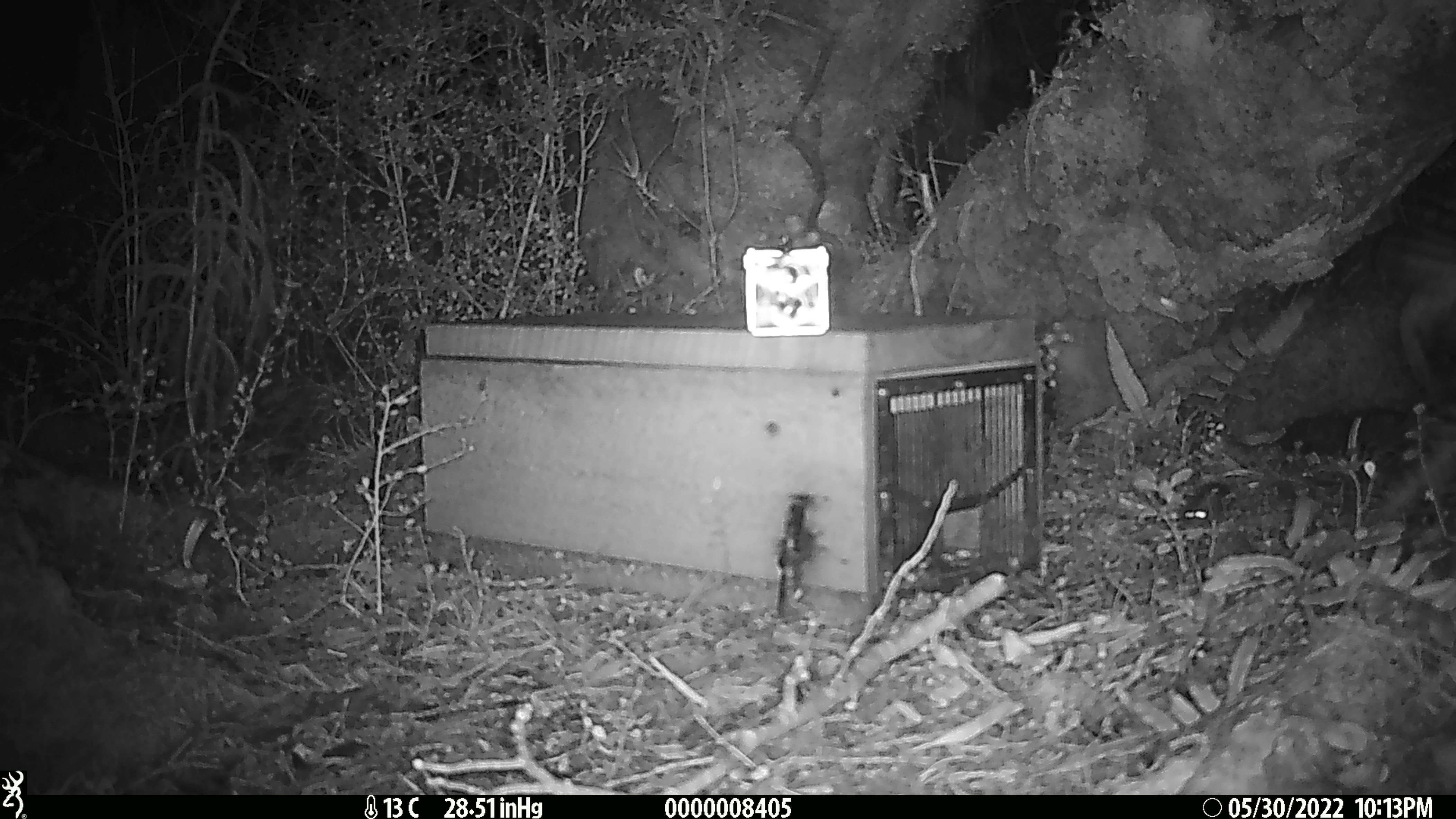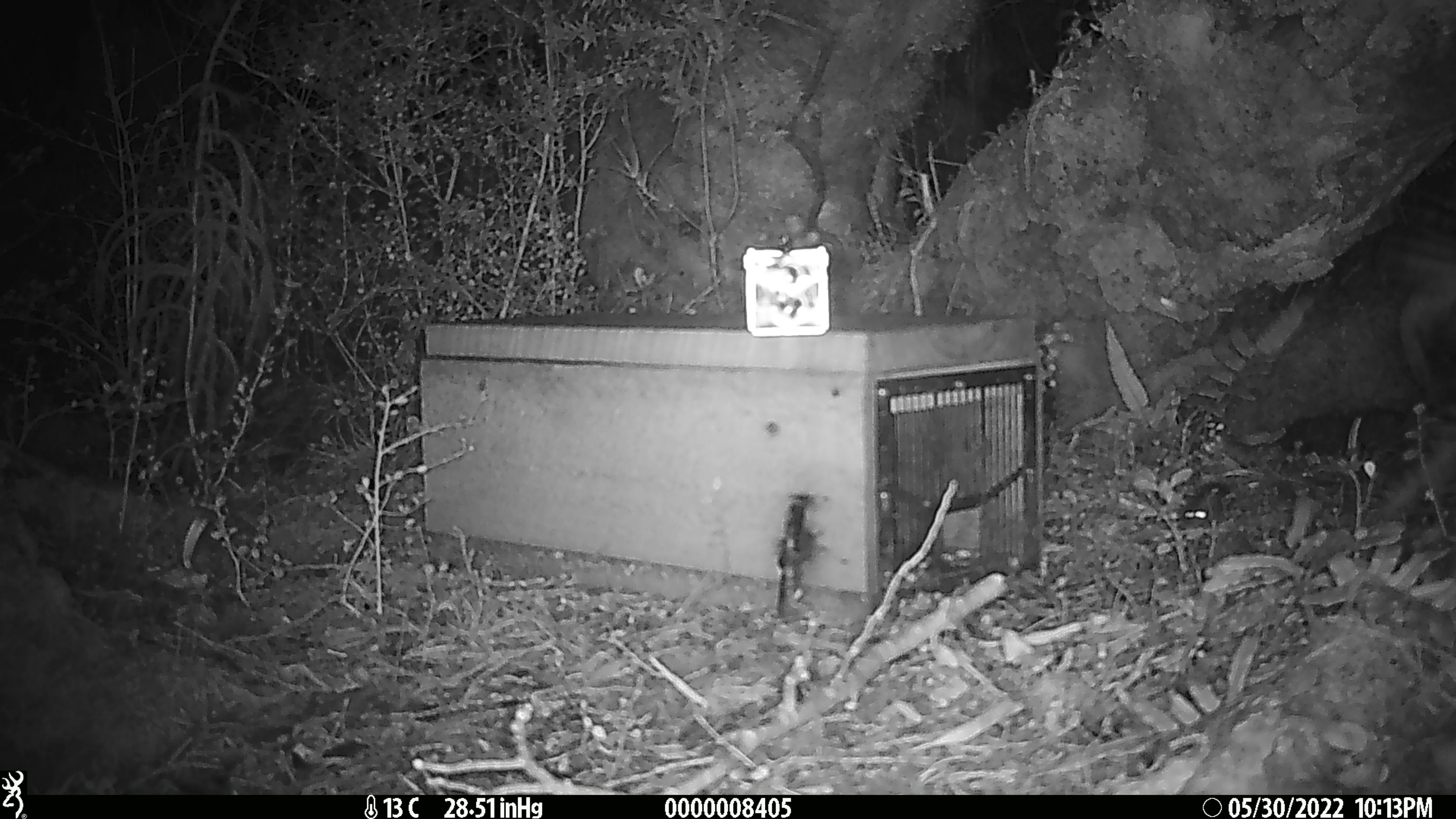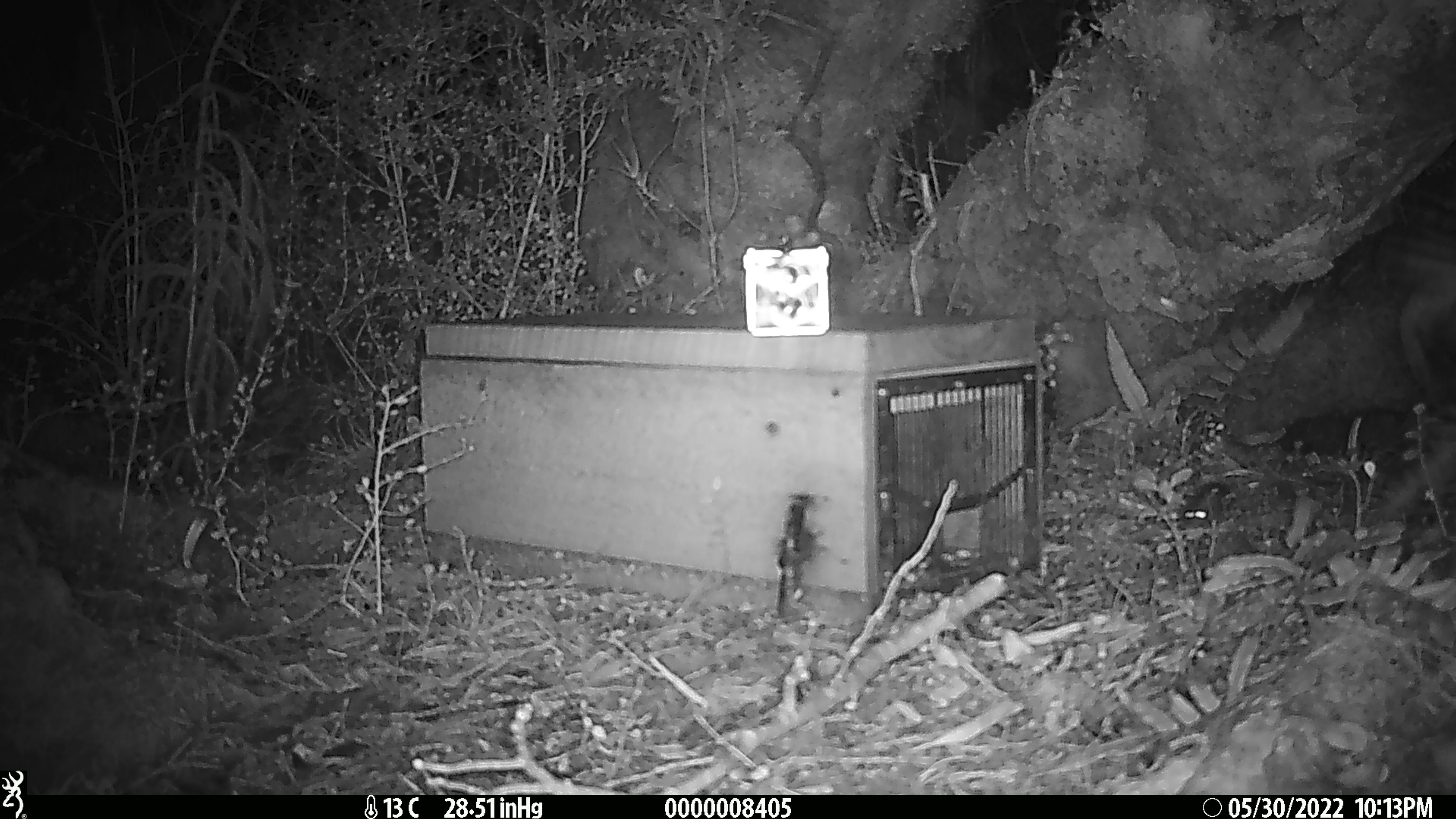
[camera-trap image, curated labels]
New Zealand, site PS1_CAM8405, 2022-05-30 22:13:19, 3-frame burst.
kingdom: Animalia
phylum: Chordata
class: Mammalia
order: Rodentia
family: Muridae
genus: Mus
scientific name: Mus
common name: mouse